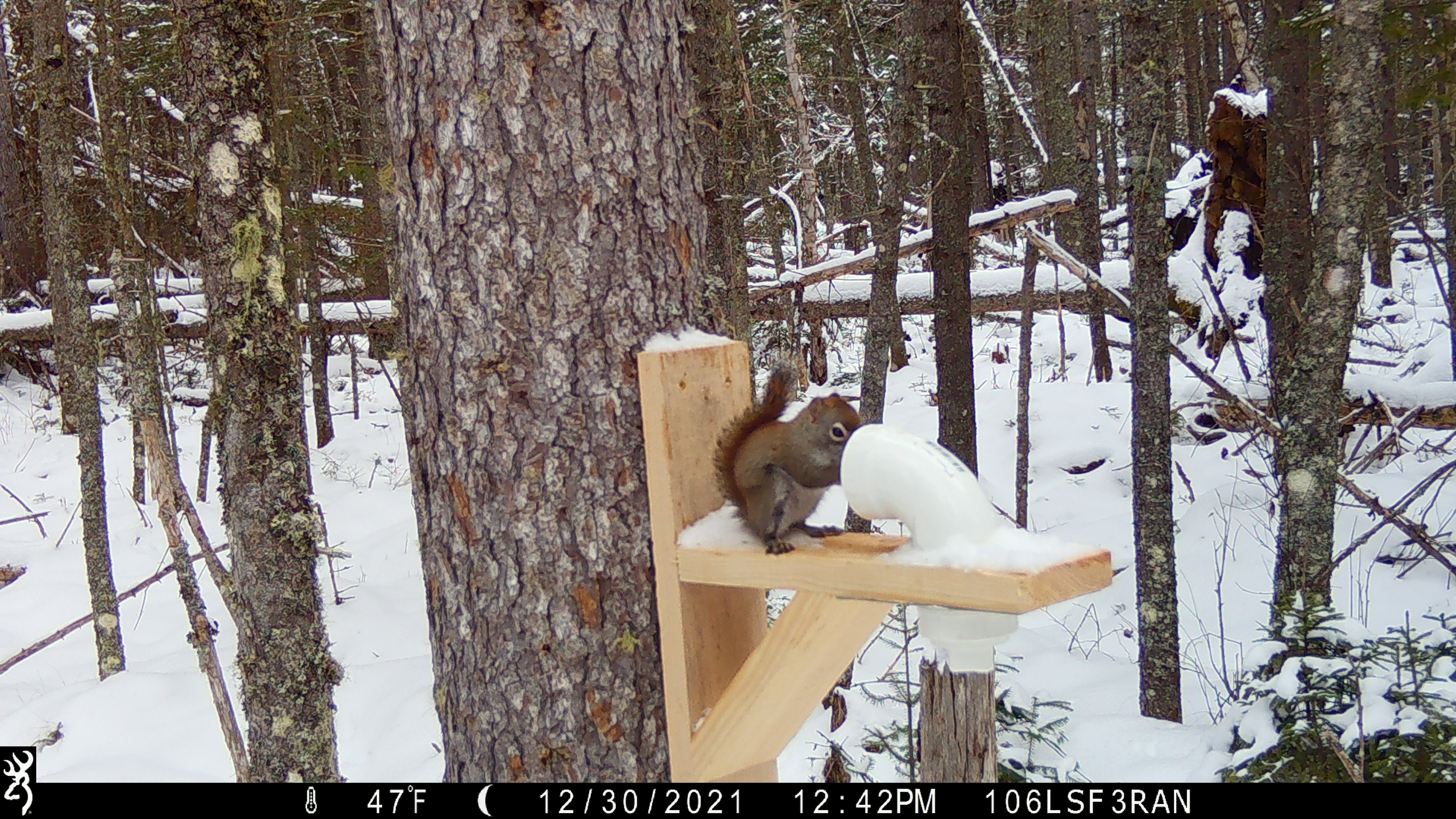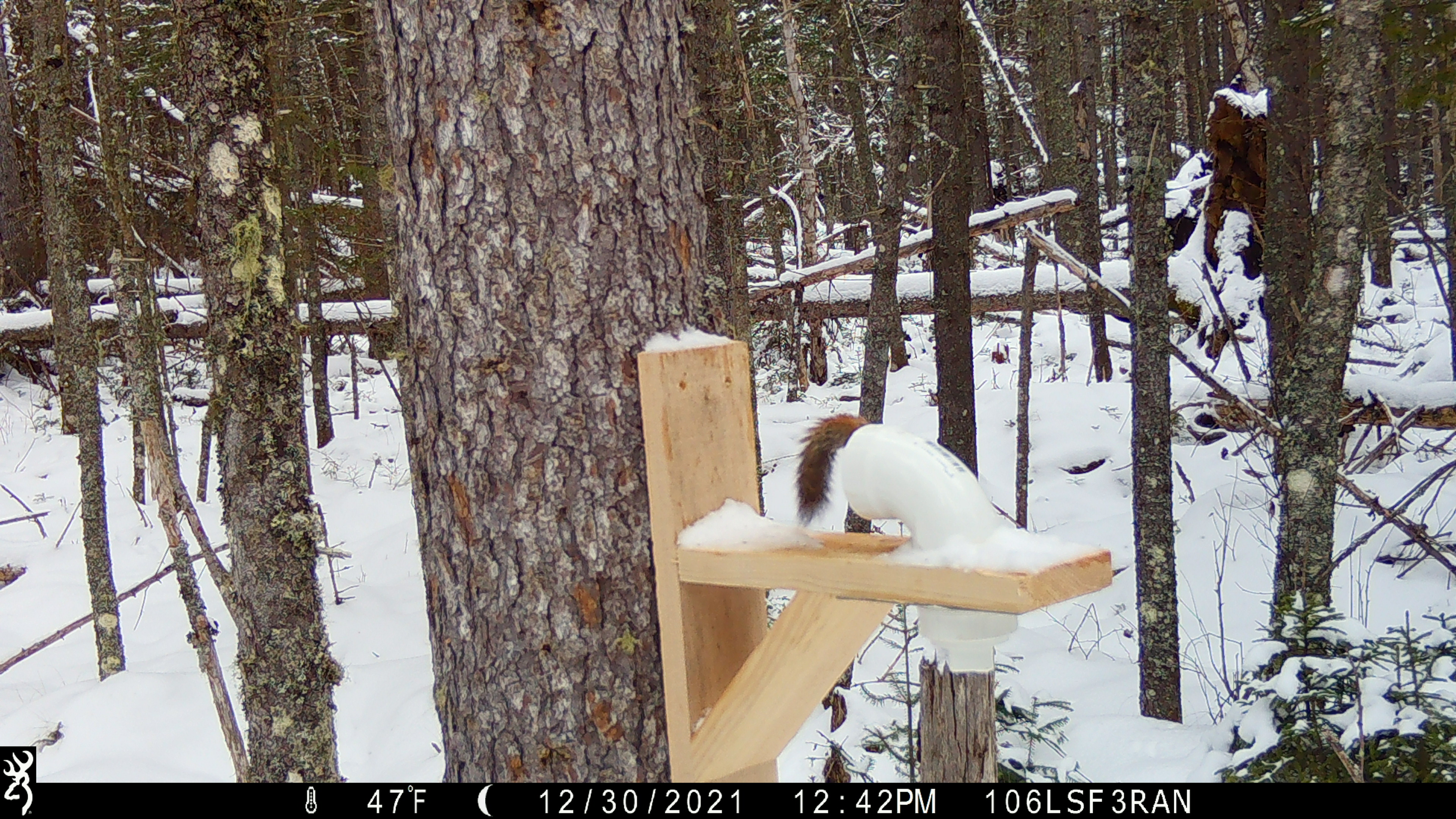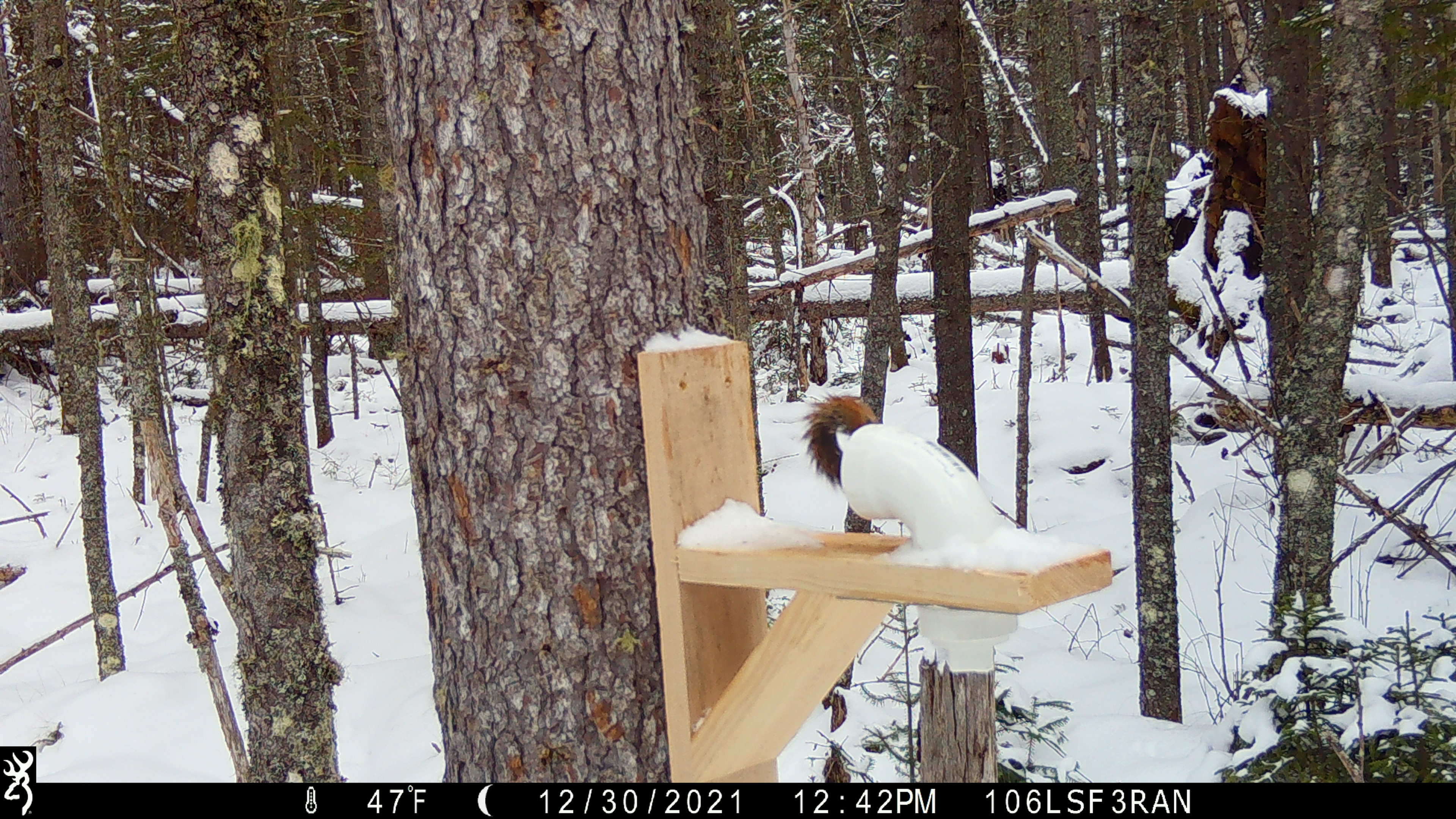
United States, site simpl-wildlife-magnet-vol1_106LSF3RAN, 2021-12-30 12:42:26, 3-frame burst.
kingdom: Animalia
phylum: Chordata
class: Mammalia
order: Rodentia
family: Sciuridae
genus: Tamiasciurus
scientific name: Tamiasciurus hudsonicus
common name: red squirrel